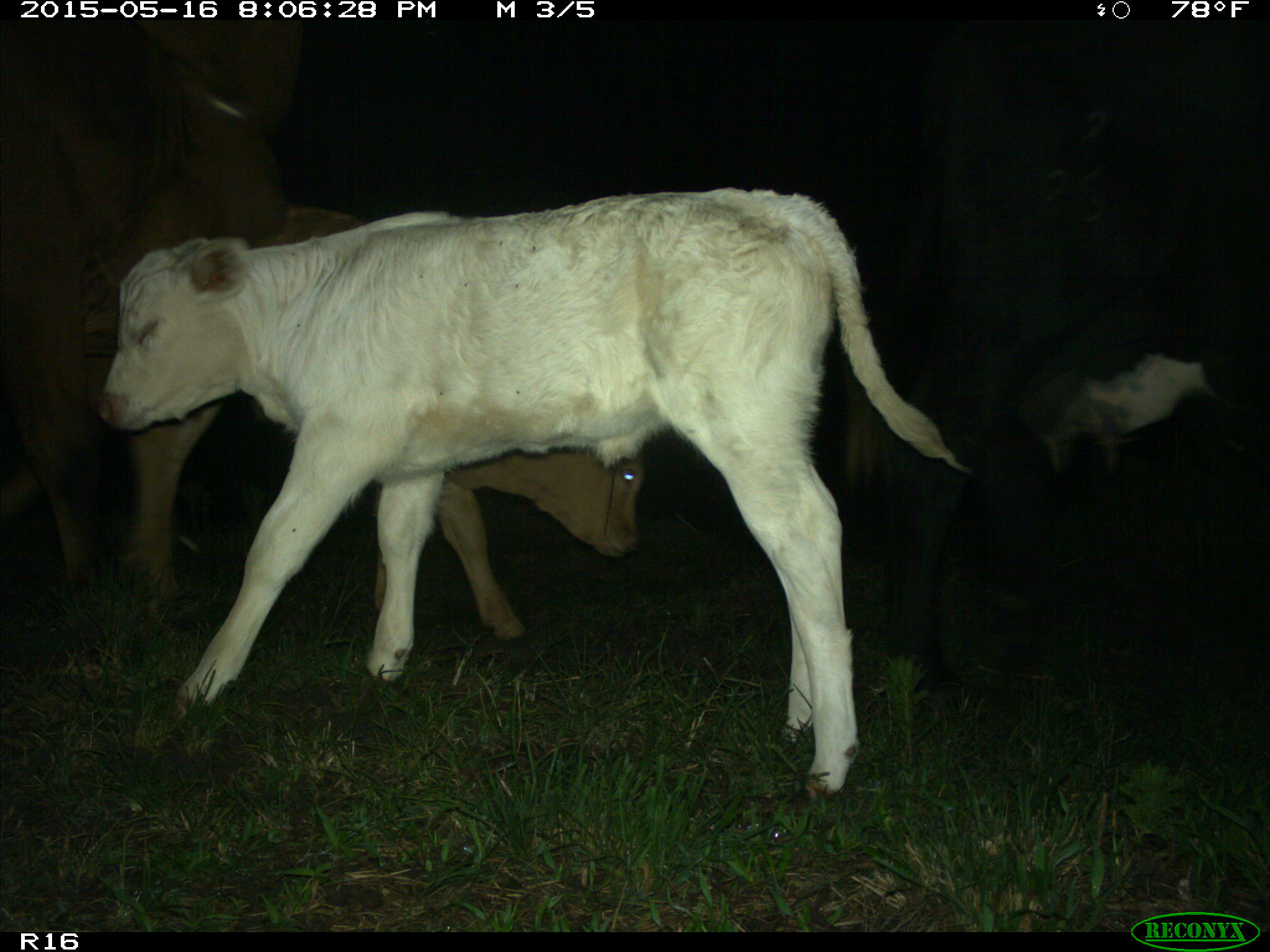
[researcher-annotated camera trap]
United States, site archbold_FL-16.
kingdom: Animalia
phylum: Chordata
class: Mammalia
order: Artiodactyla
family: Bovidae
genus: Bos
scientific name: Bos taurus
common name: domestic cow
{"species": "Bos taurus (domestic cow)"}